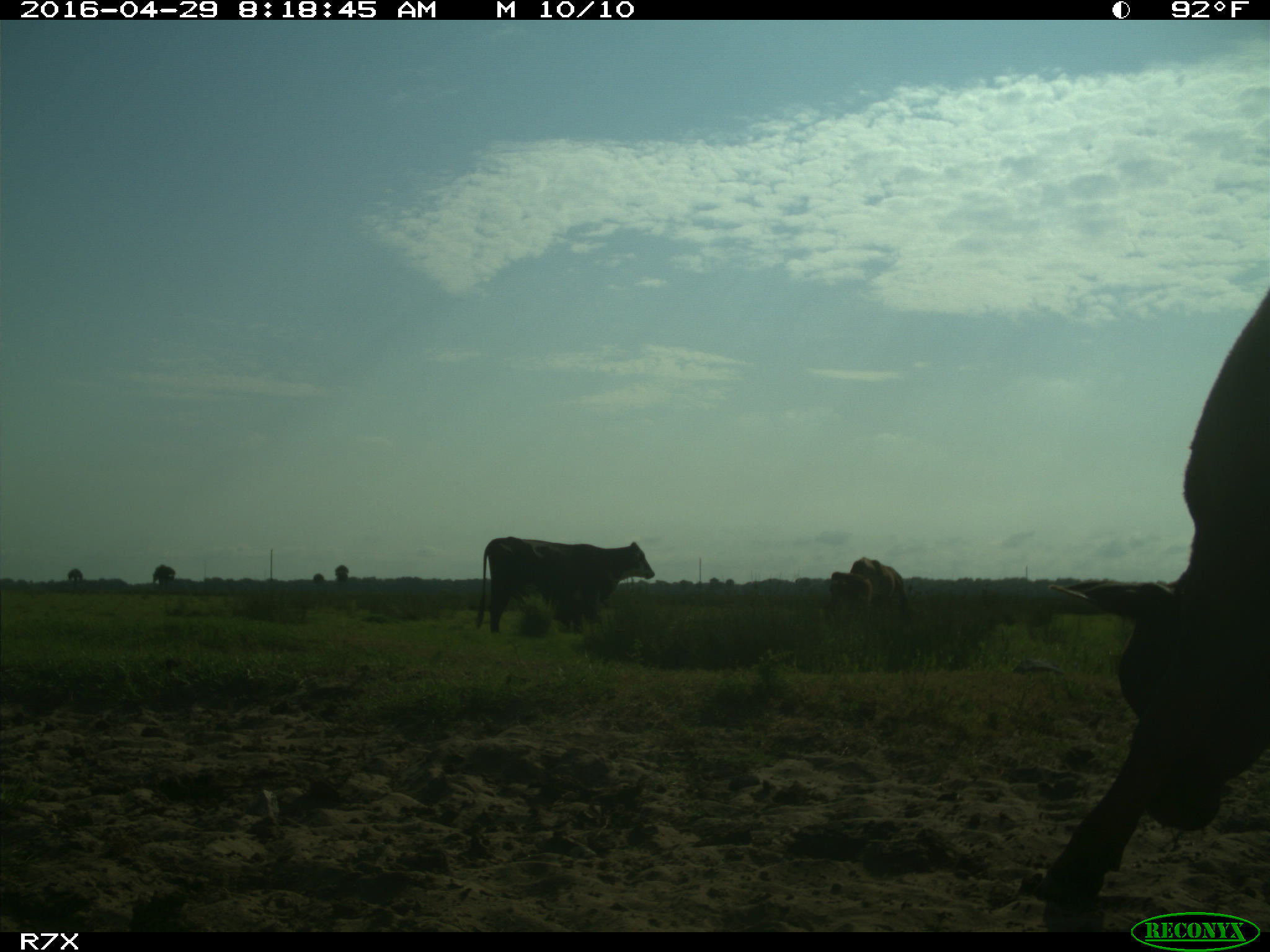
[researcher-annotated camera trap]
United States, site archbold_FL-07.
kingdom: Animalia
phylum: Chordata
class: Mammalia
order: Artiodactyla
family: Bovidae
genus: Bos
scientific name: Bos taurus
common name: domestic cow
Bos taurus (domestic cow).